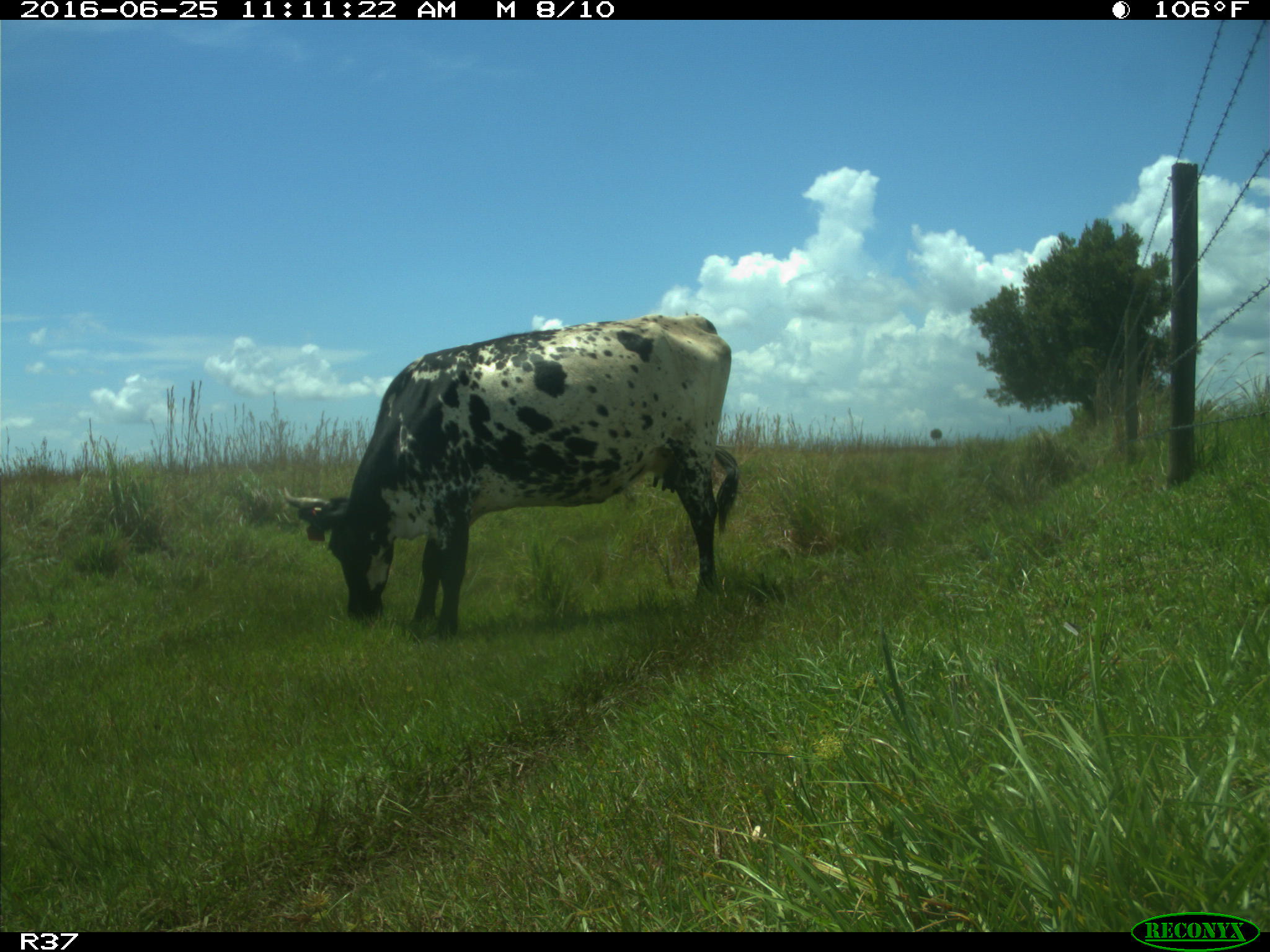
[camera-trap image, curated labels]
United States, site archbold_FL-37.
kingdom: Animalia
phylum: Chordata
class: Mammalia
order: Artiodactyla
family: Bovidae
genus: Bos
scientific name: Bos taurus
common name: domestic cow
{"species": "Bos taurus (domestic cow)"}